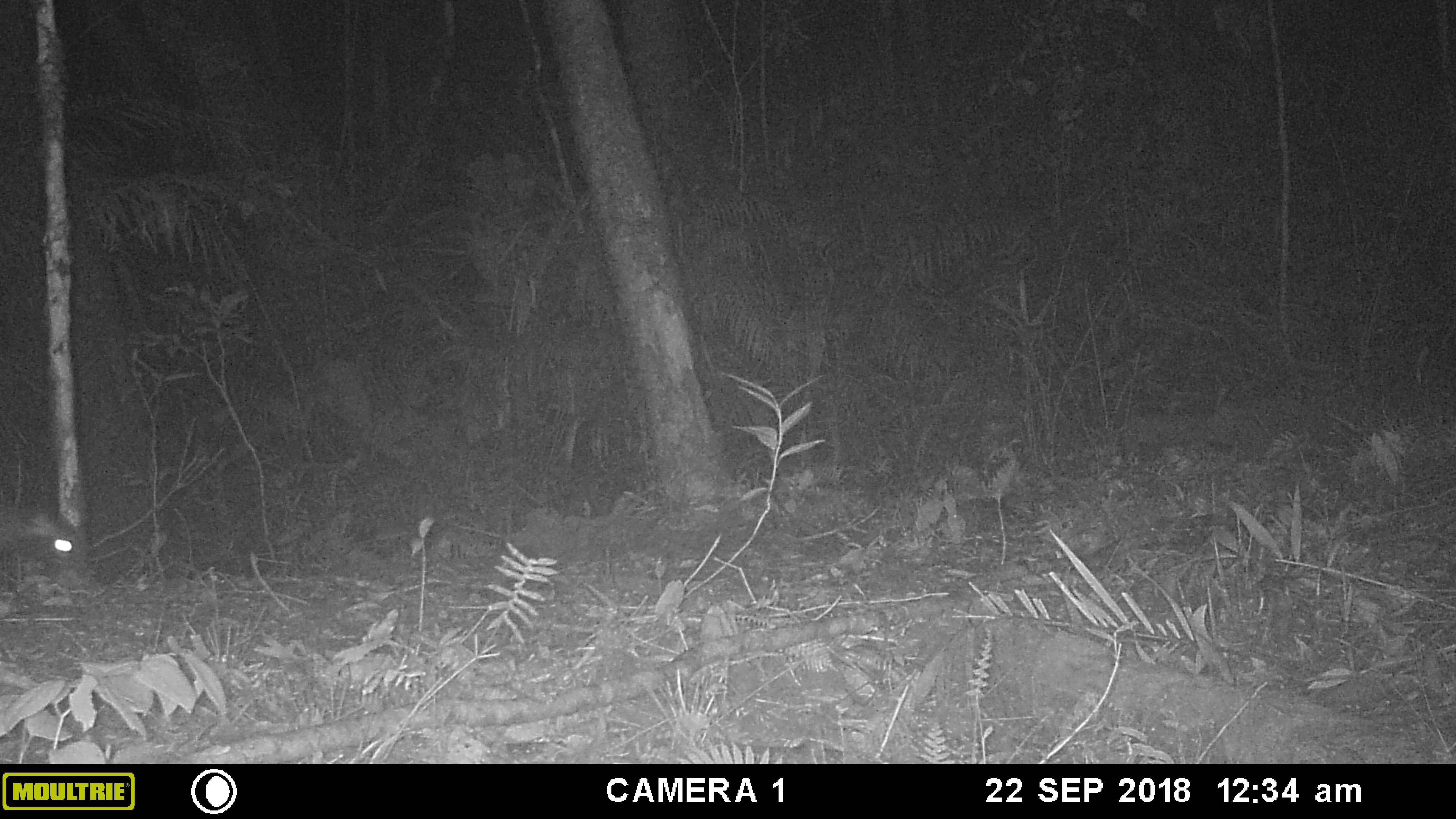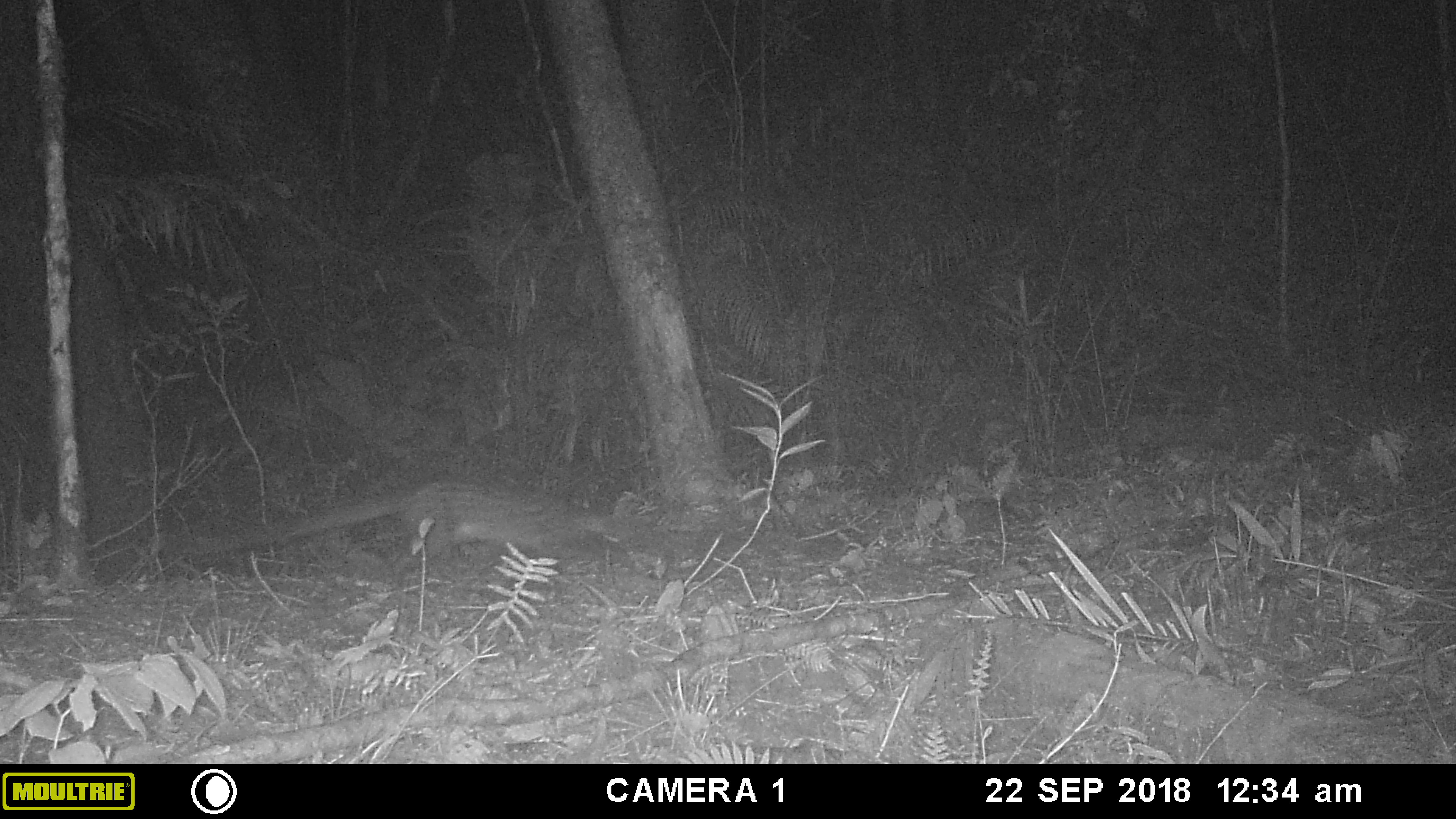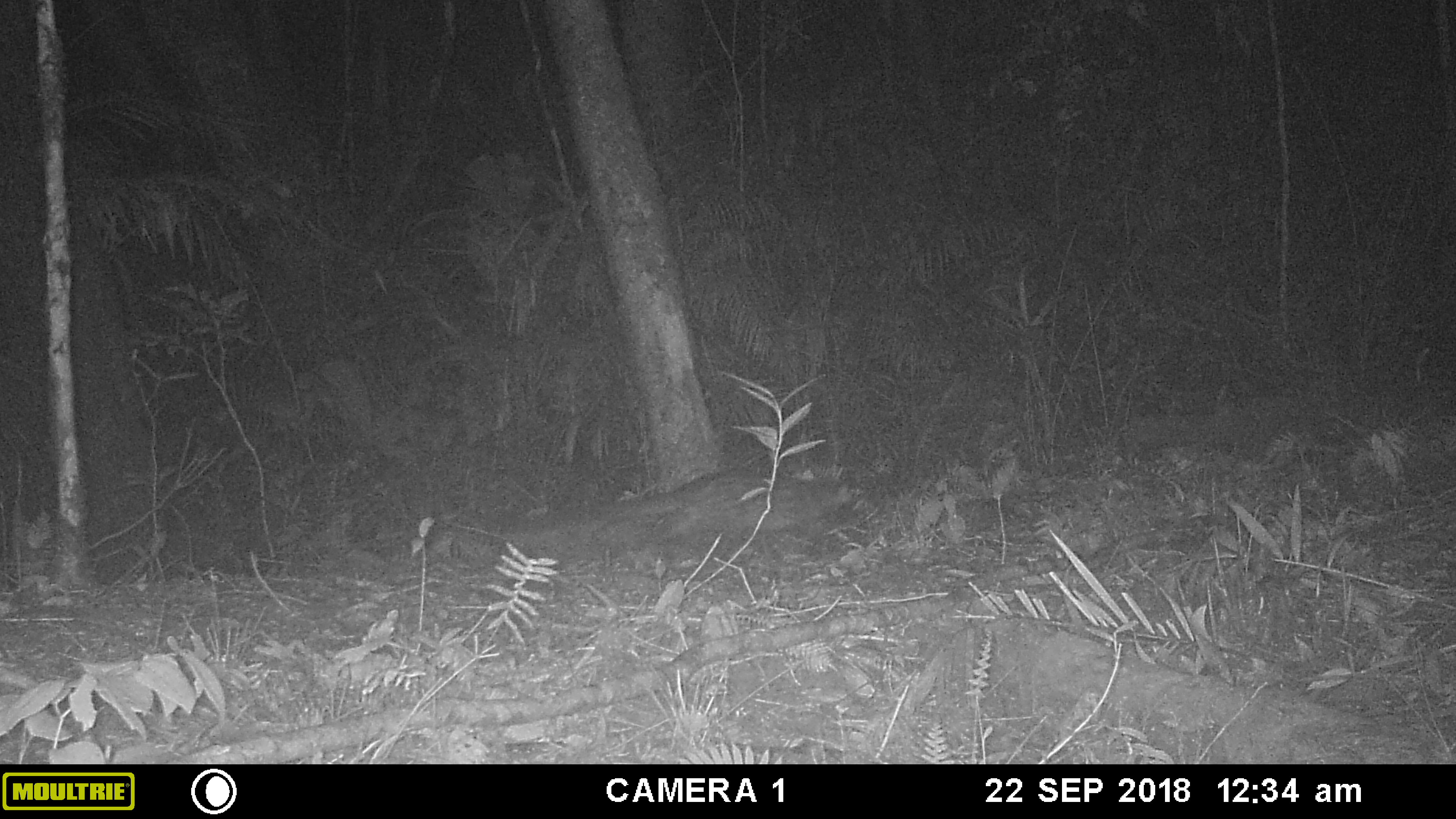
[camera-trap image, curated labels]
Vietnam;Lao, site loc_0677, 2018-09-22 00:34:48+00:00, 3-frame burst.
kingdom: Animalia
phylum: Chordata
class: Mammalia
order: Carnivora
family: Viverridae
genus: Paradoxurus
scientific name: Paradoxurus hermaphroditus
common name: common palm civet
Common palm civet (Paradoxurus hermaphroditus). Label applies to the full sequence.